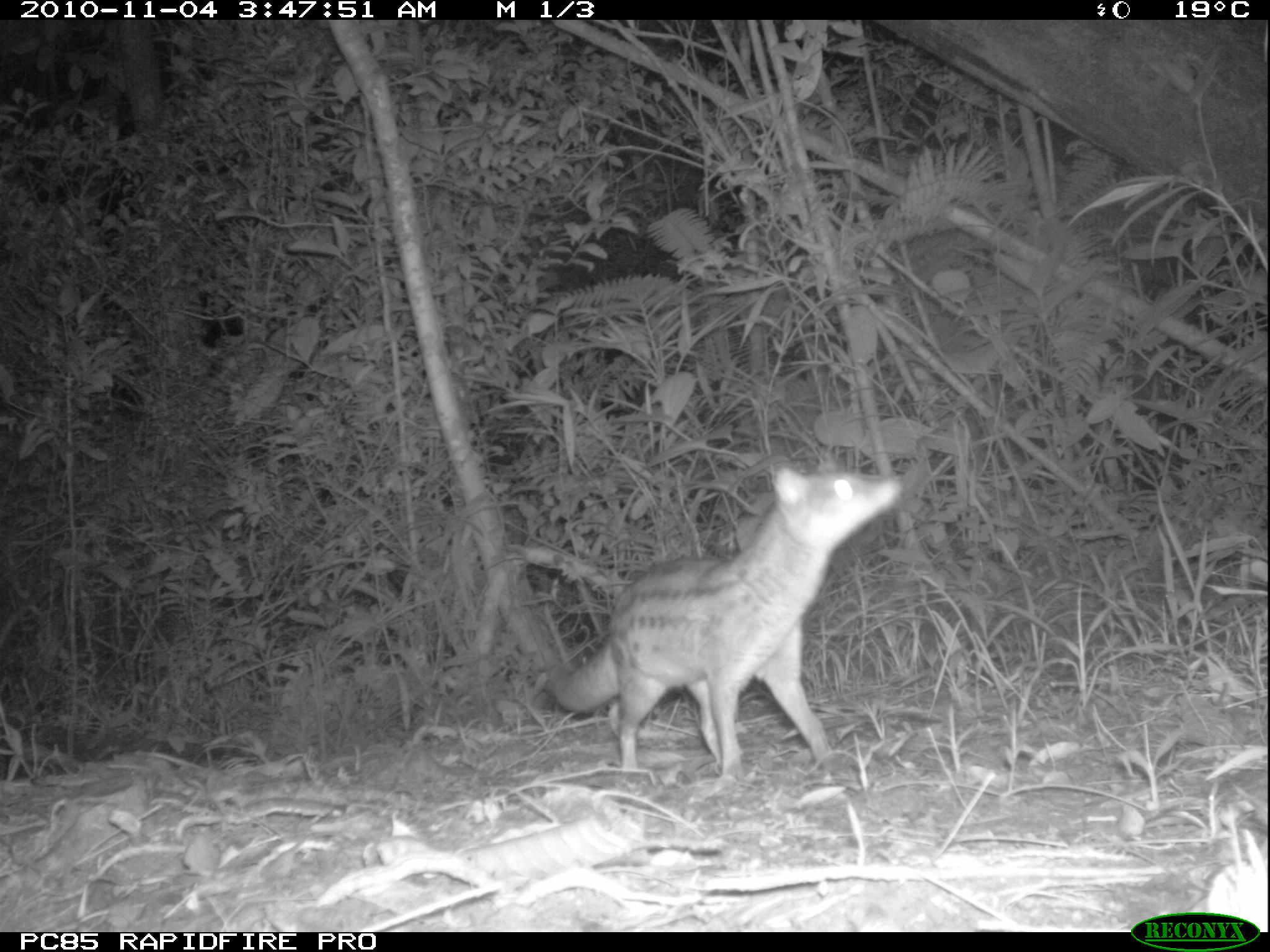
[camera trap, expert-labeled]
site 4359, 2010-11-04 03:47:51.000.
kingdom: Animalia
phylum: Chordata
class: Mammalia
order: Carnivora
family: Eupleridae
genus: Fossa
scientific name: Fossa fossana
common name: fanaloka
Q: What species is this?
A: Fossa fossana (fanaloka).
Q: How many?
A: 1.